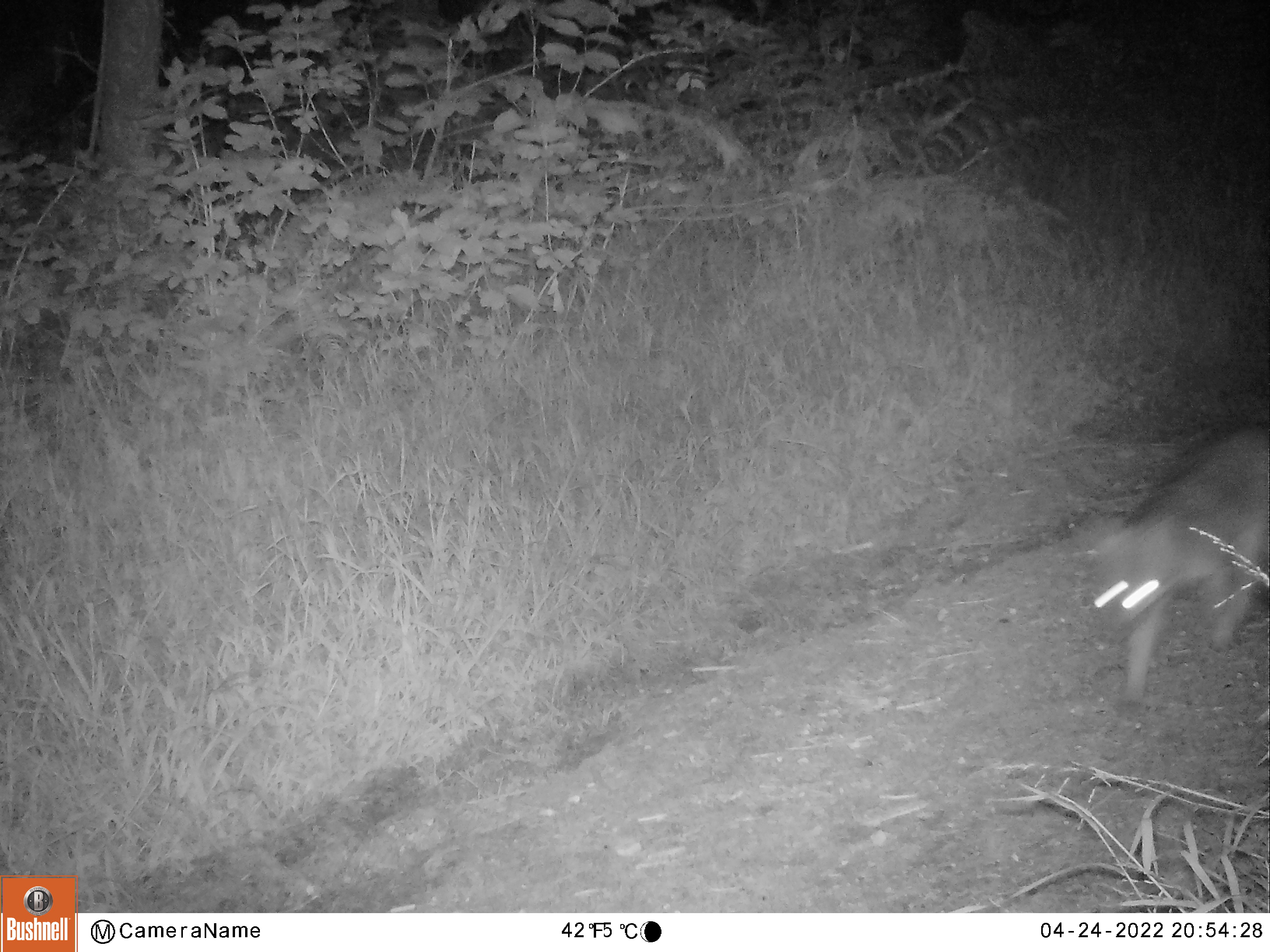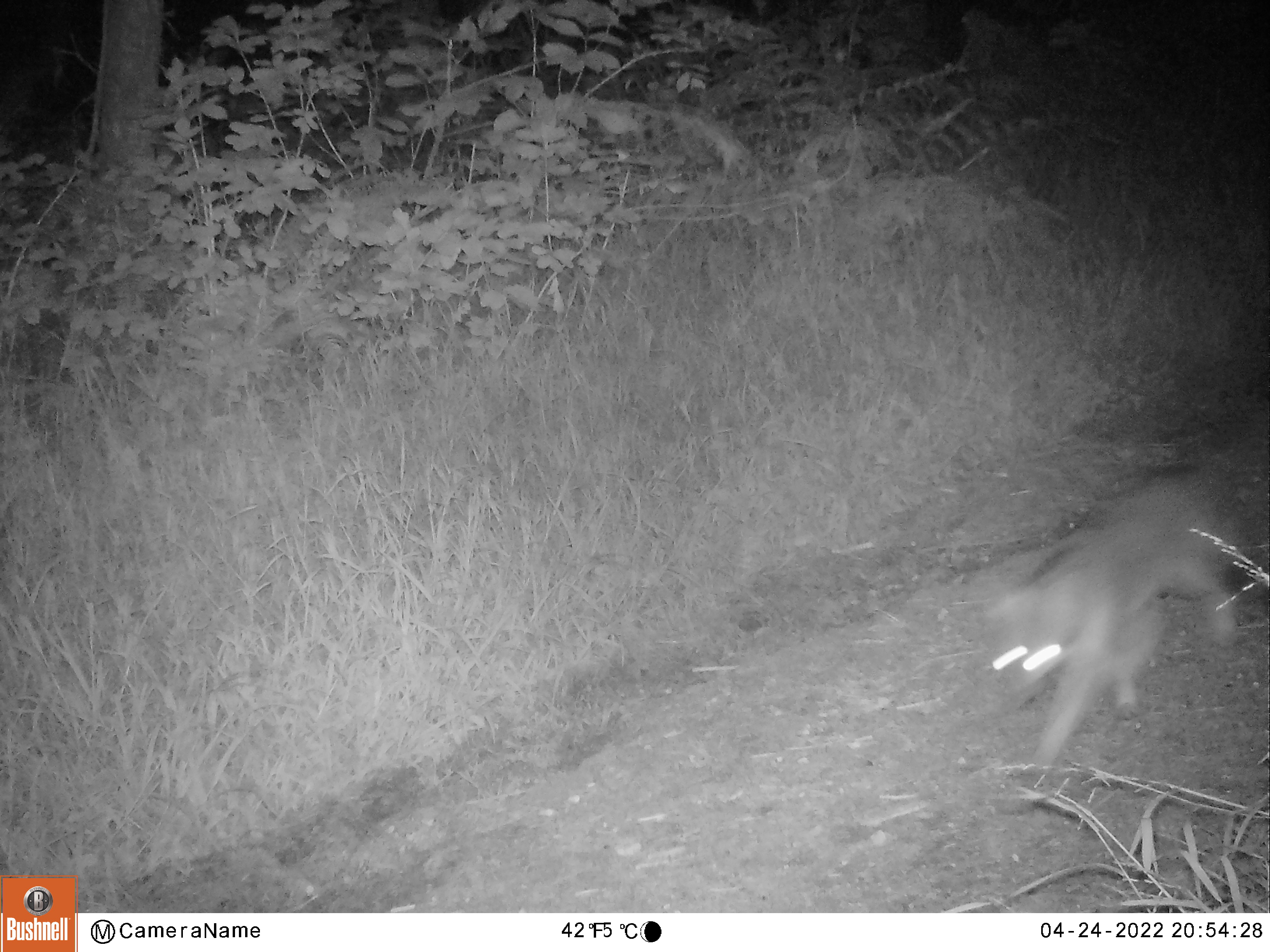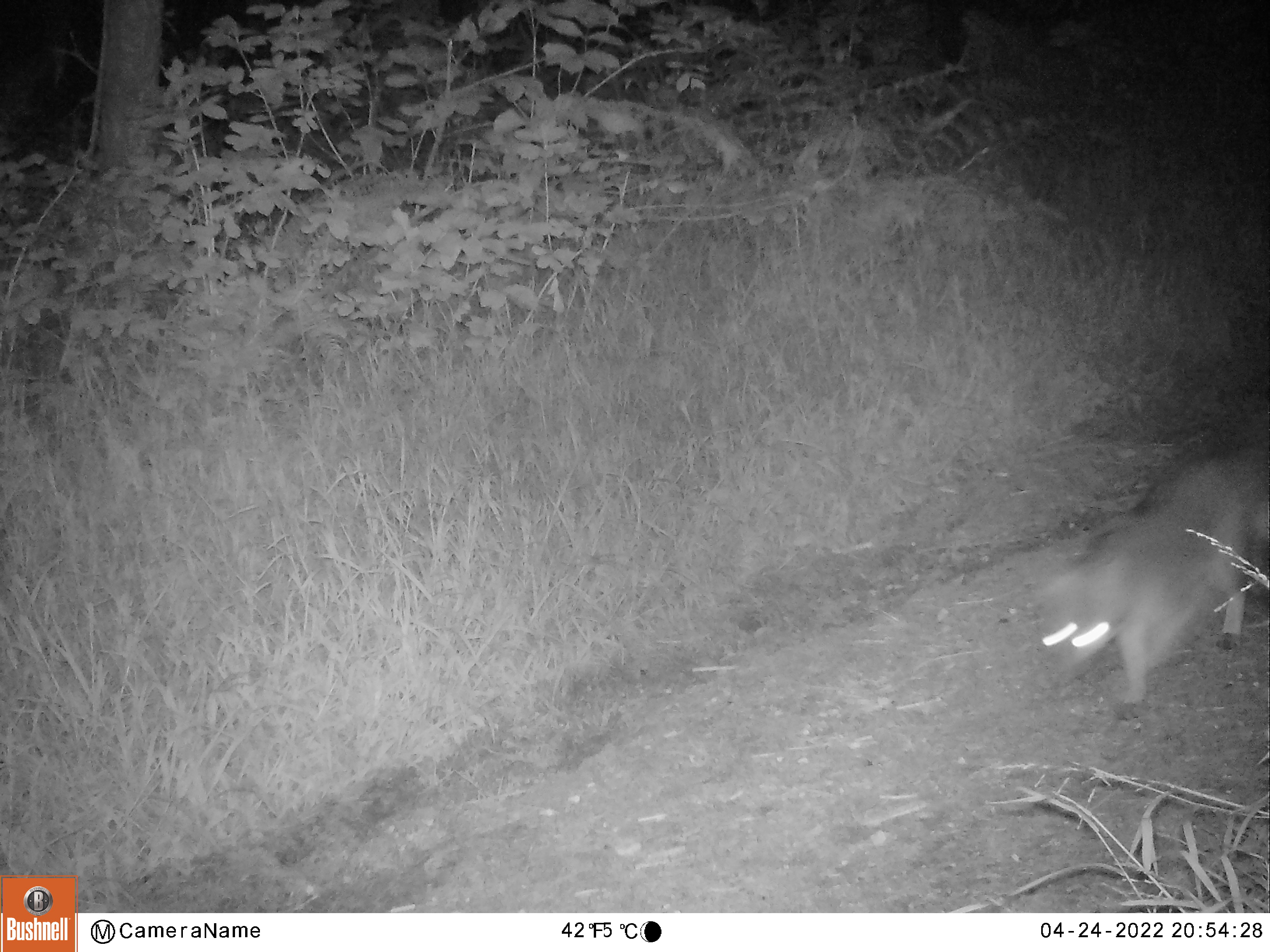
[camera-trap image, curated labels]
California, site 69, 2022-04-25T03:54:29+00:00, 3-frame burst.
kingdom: Animalia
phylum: Chordata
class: Mammalia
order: Carnivora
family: Canidae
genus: Urocyon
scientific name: Urocyon cinereoargenteus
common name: gray fox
Gray fox (Urocyon cinereoargenteus).